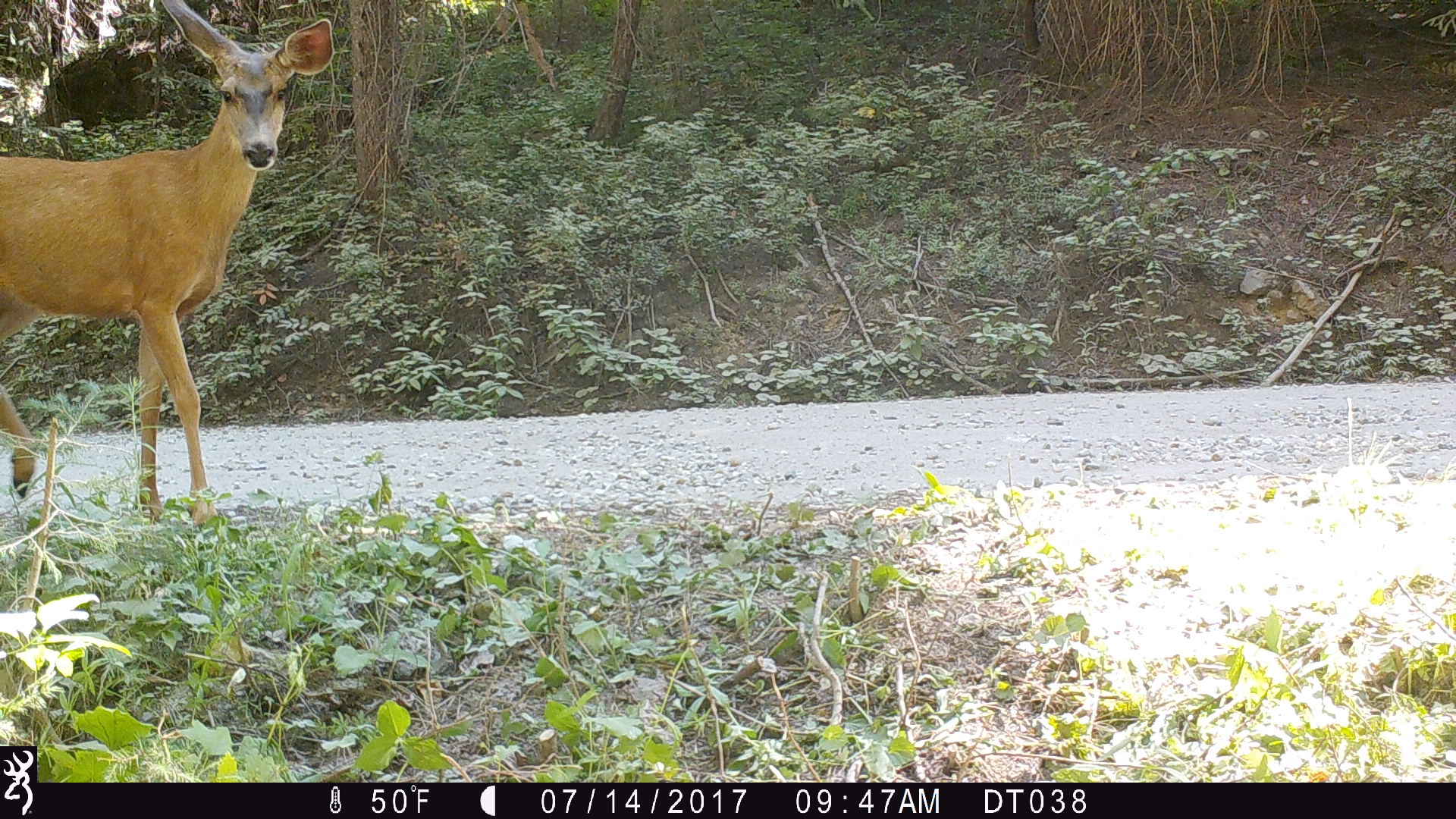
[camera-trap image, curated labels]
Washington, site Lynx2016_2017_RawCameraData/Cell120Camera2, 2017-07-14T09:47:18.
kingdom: Animalia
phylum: Chordata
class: Mammalia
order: Artiodactyla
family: Cervidae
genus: Odocoileus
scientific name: Odocoileus hemionus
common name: mule deer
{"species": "Odocoileus hemionus (mule deer)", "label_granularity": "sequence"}